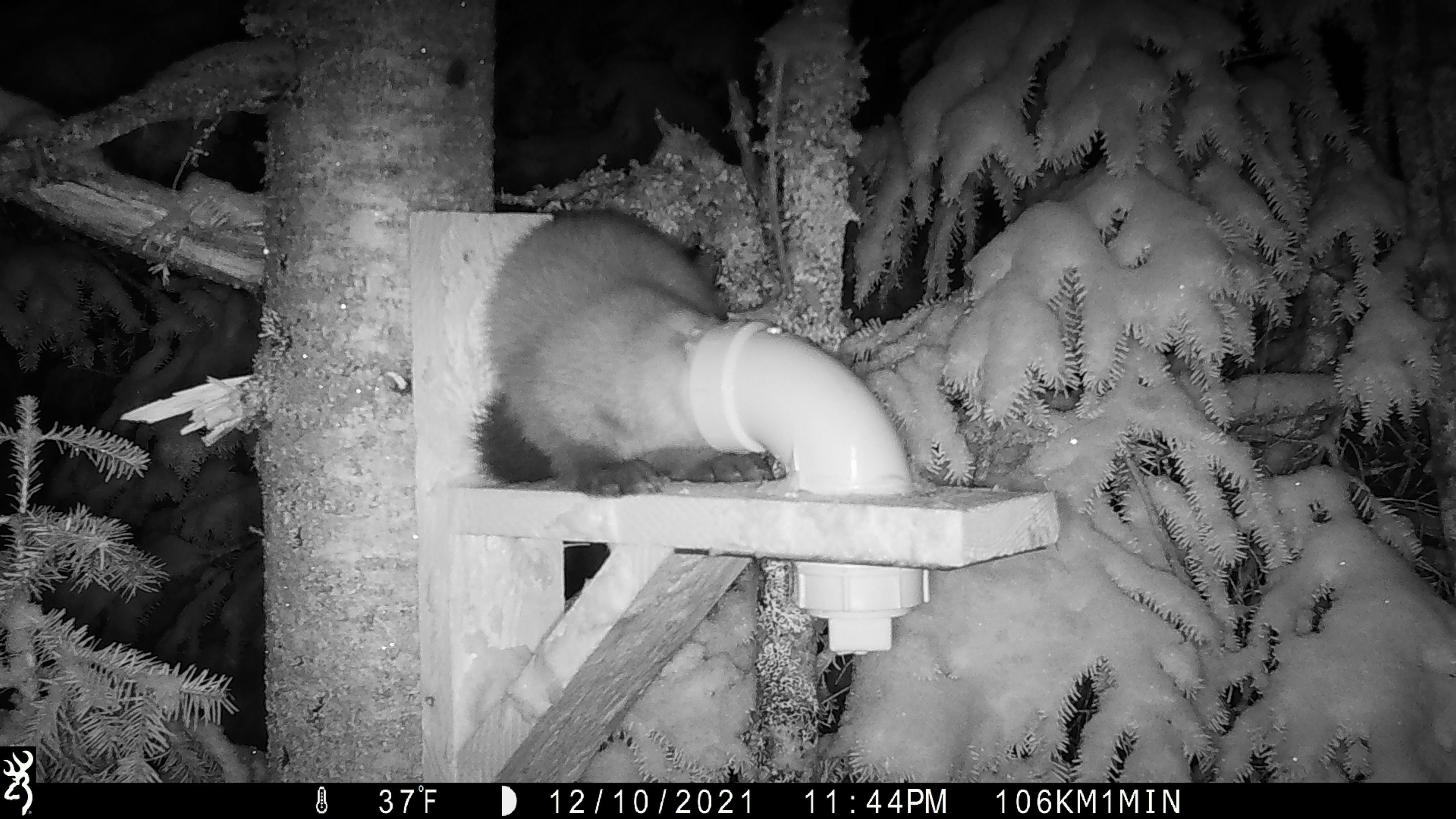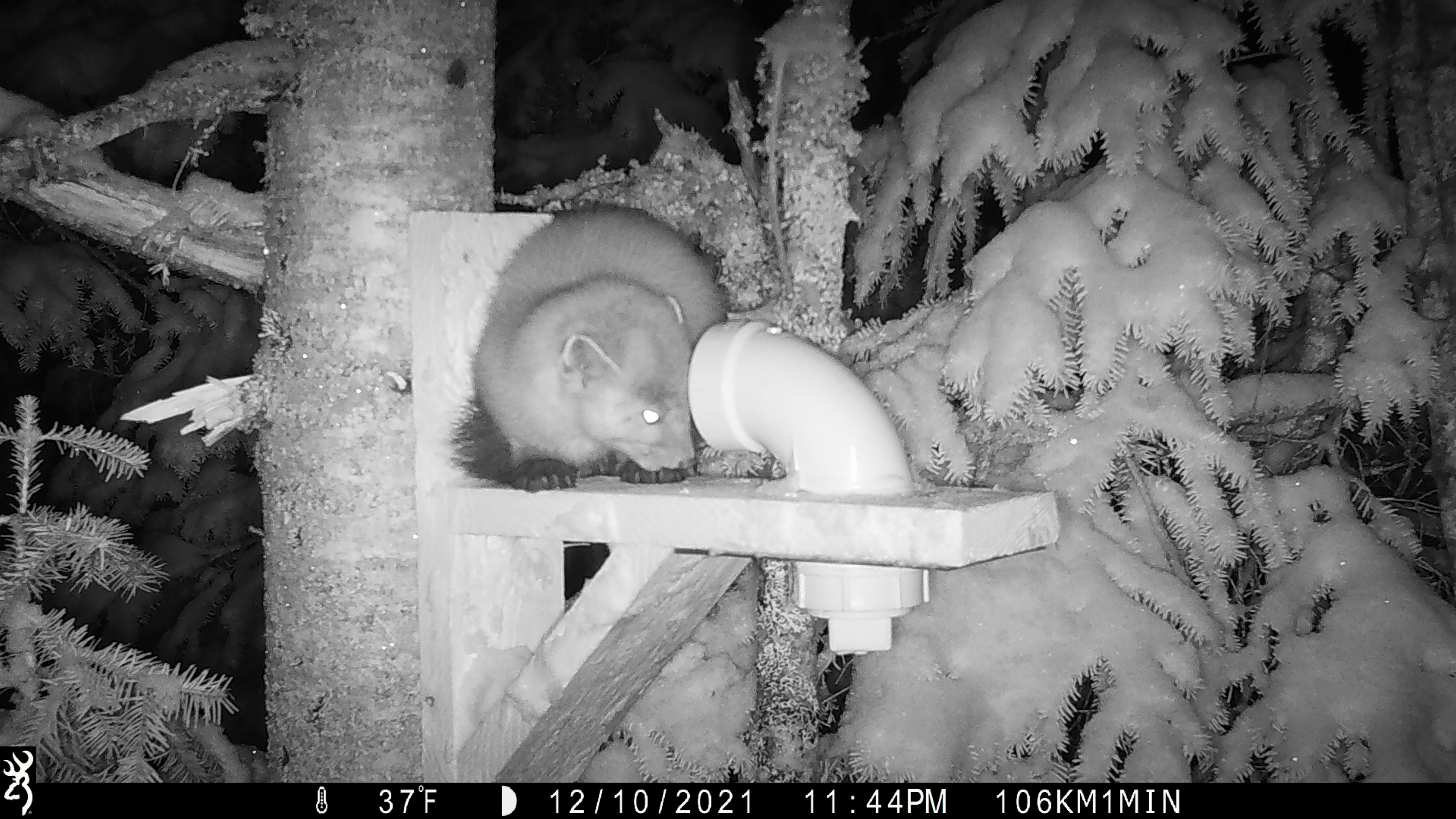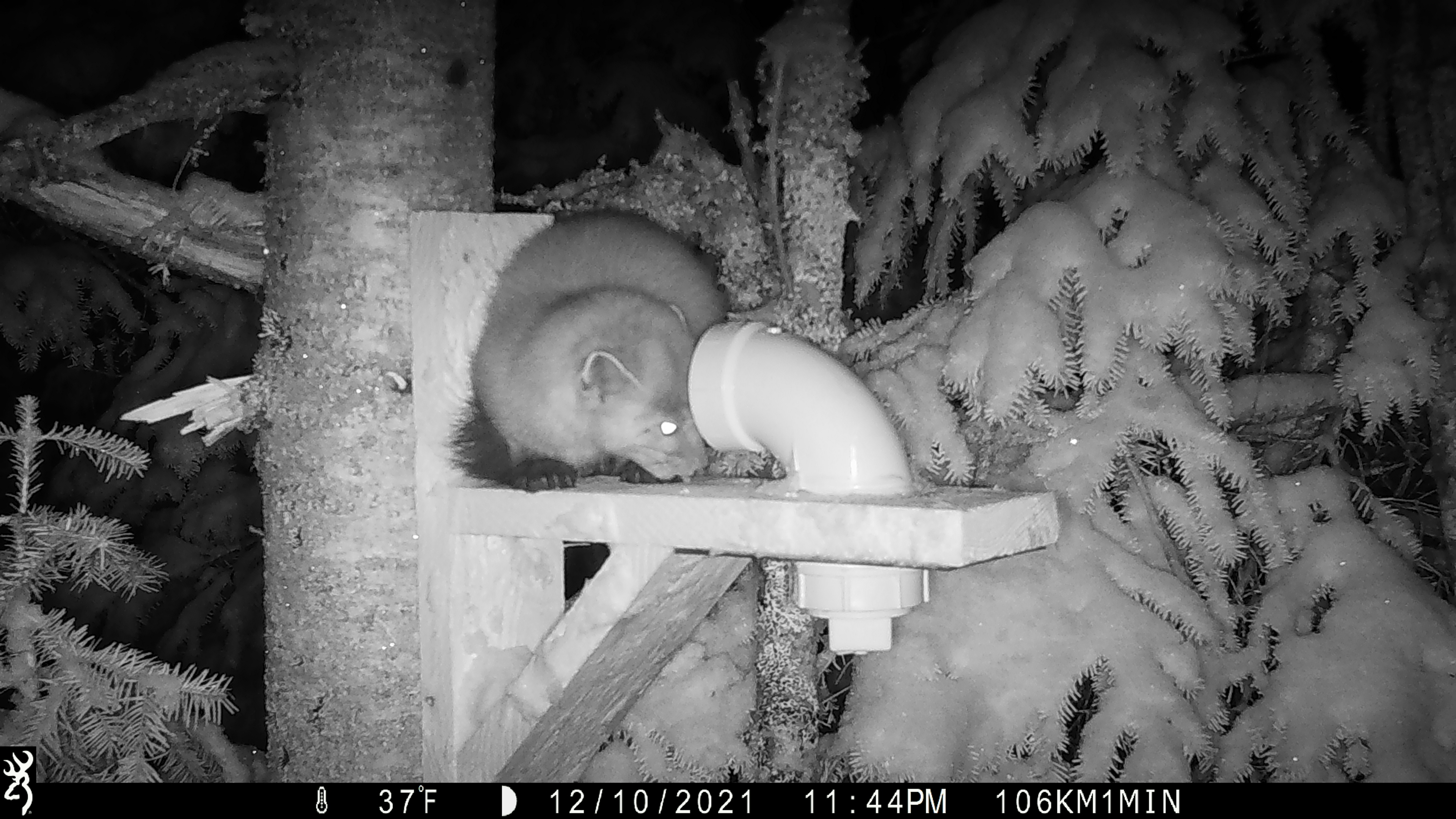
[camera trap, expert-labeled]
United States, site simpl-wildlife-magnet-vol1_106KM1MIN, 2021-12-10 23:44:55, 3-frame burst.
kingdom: Animalia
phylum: Chordata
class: Mammalia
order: Carnivora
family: Mustelidae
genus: Martes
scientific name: Martes americana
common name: american marten